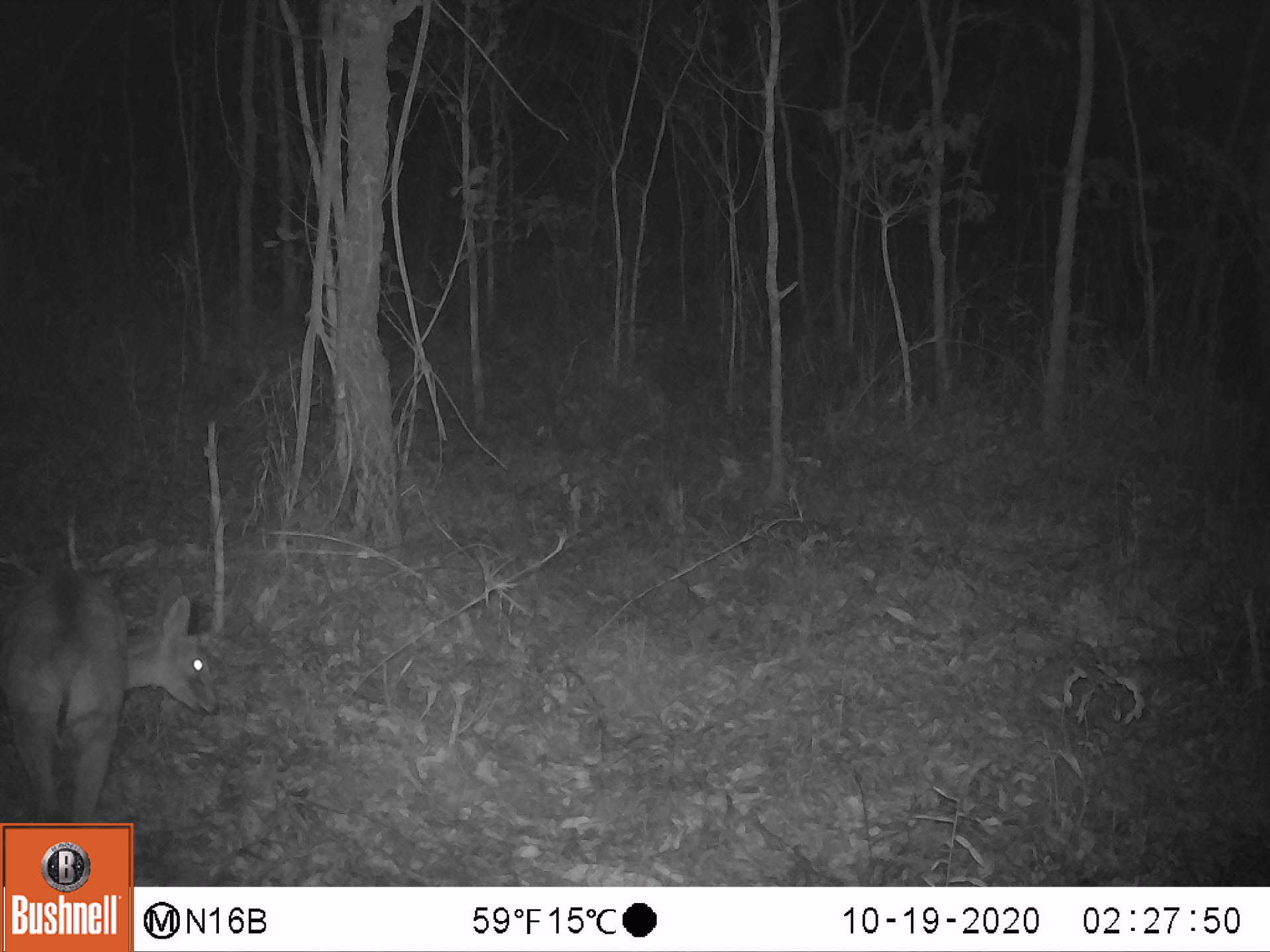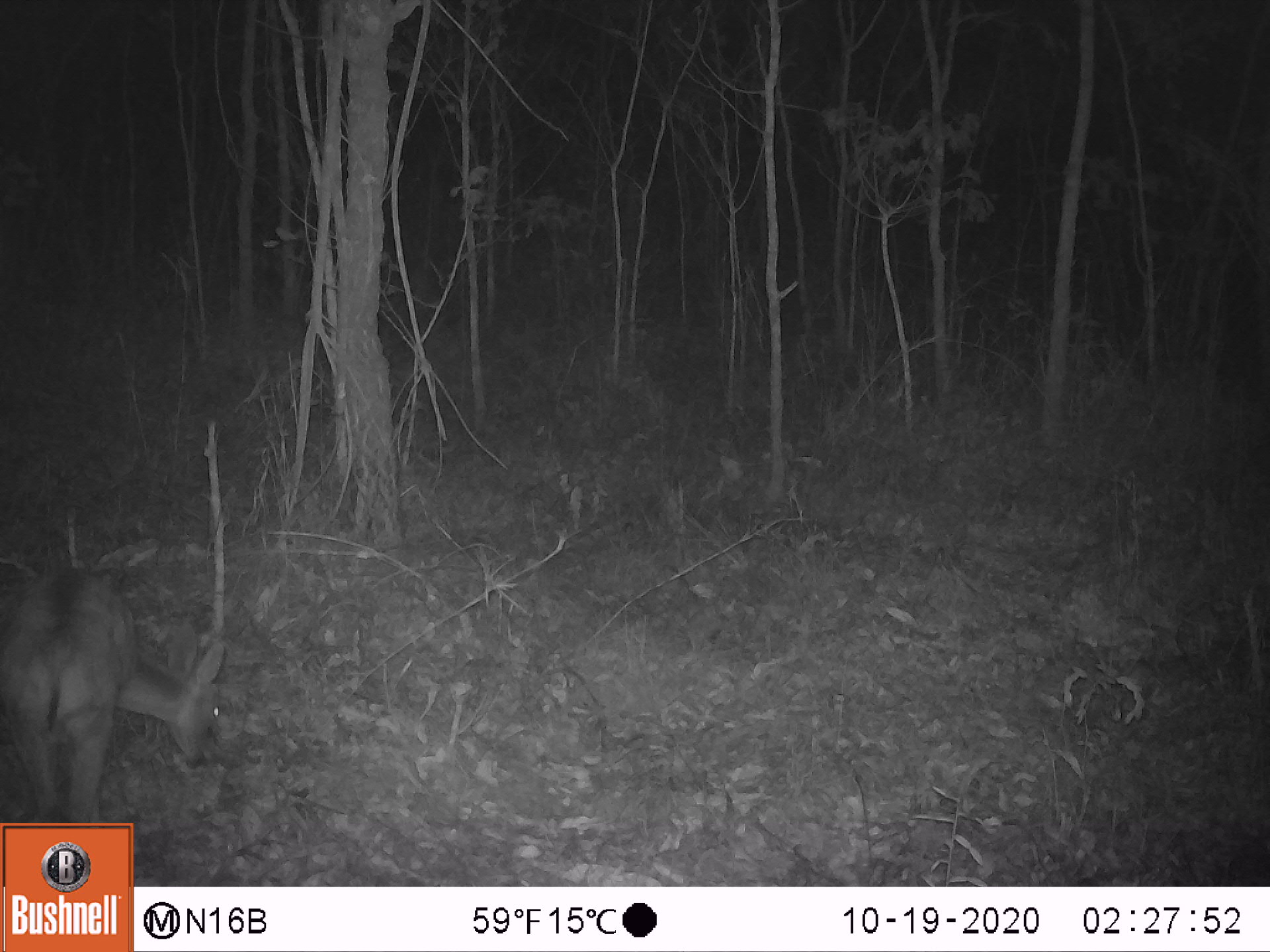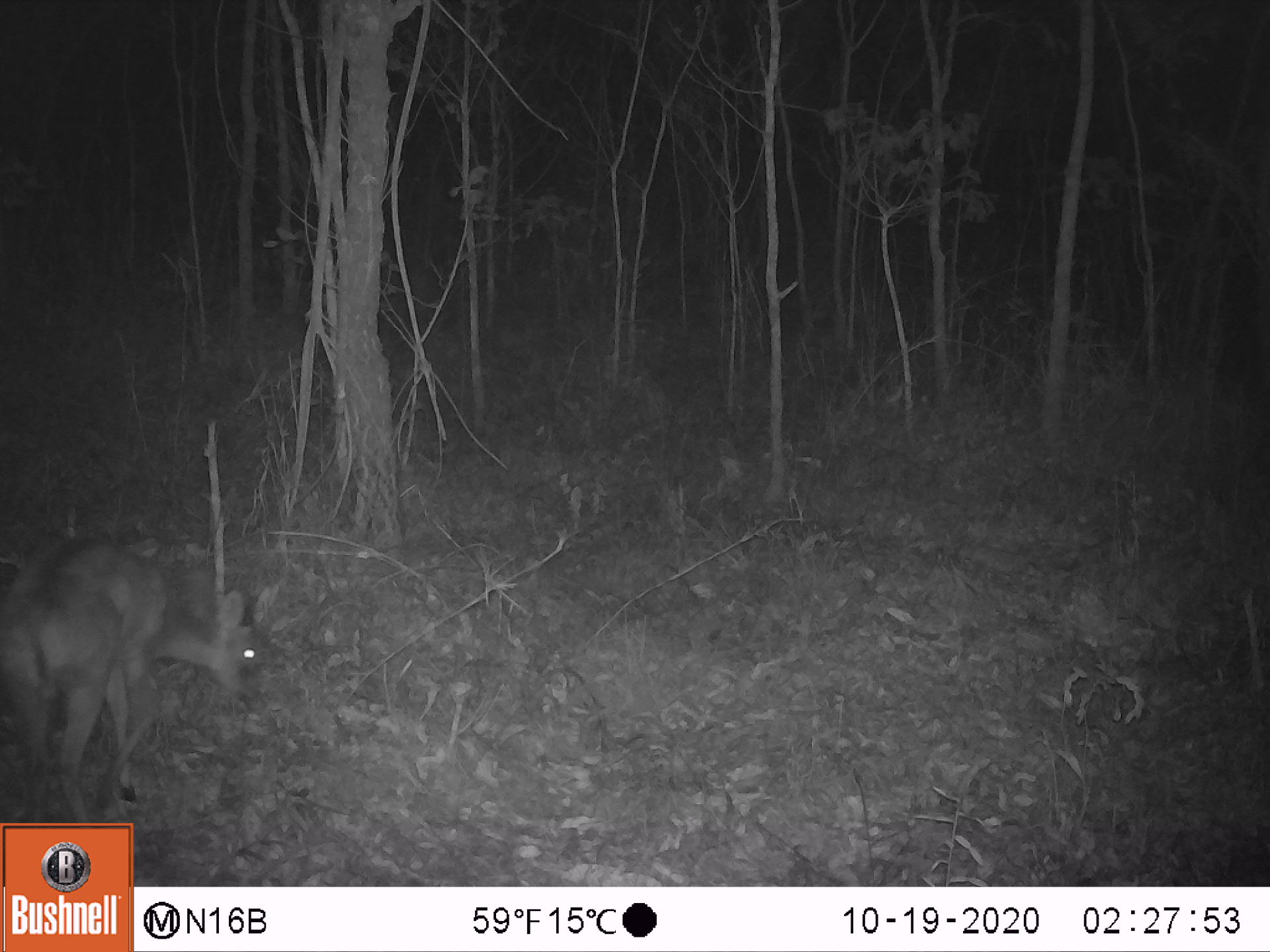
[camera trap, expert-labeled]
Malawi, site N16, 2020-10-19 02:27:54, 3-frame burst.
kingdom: Animalia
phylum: Chordata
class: Mammalia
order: Artiodactyla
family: Bovidae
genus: Sylvicapra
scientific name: Sylvicapra grimmia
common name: common duiker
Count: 1.